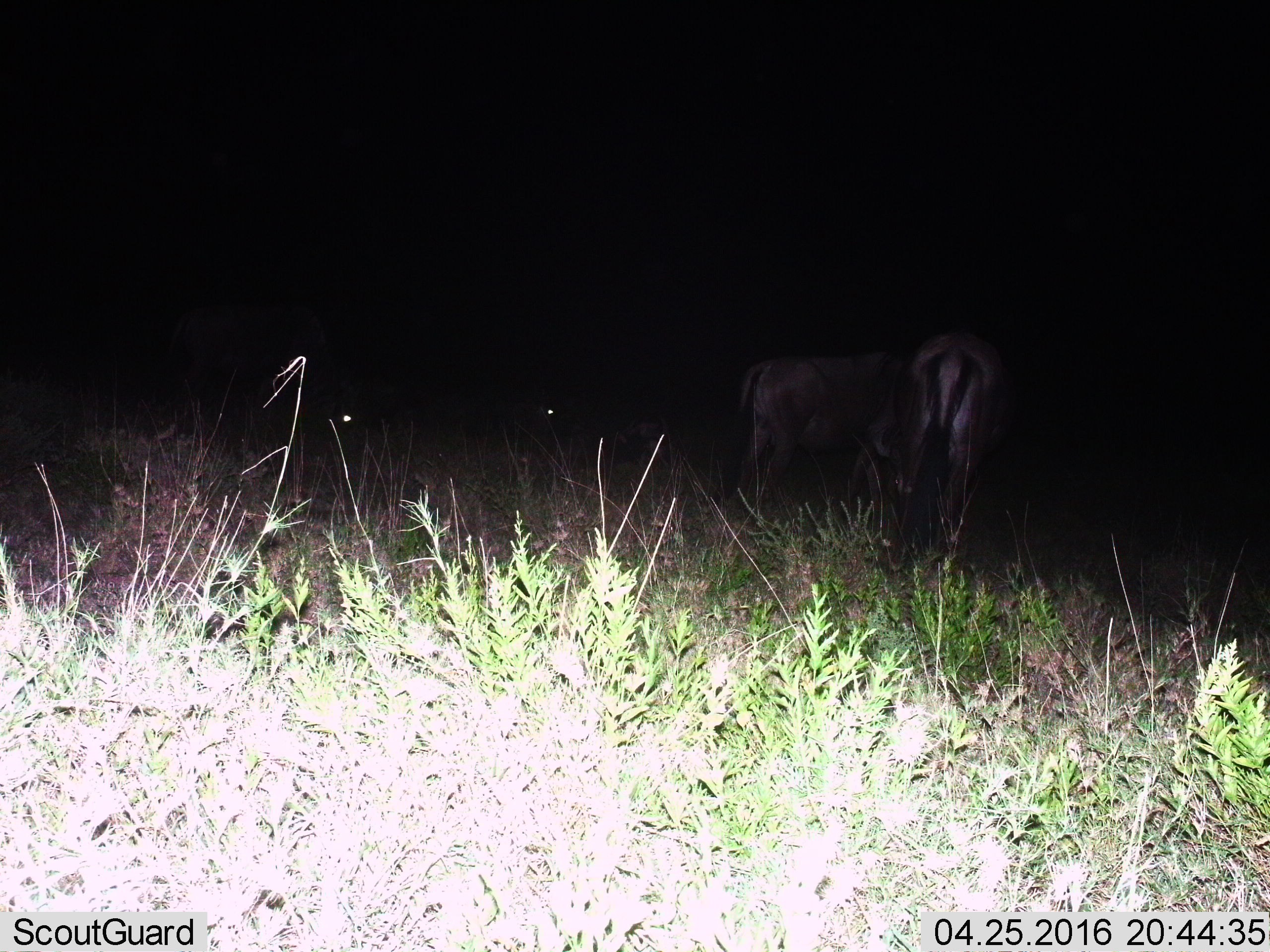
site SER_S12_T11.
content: unidentified animal